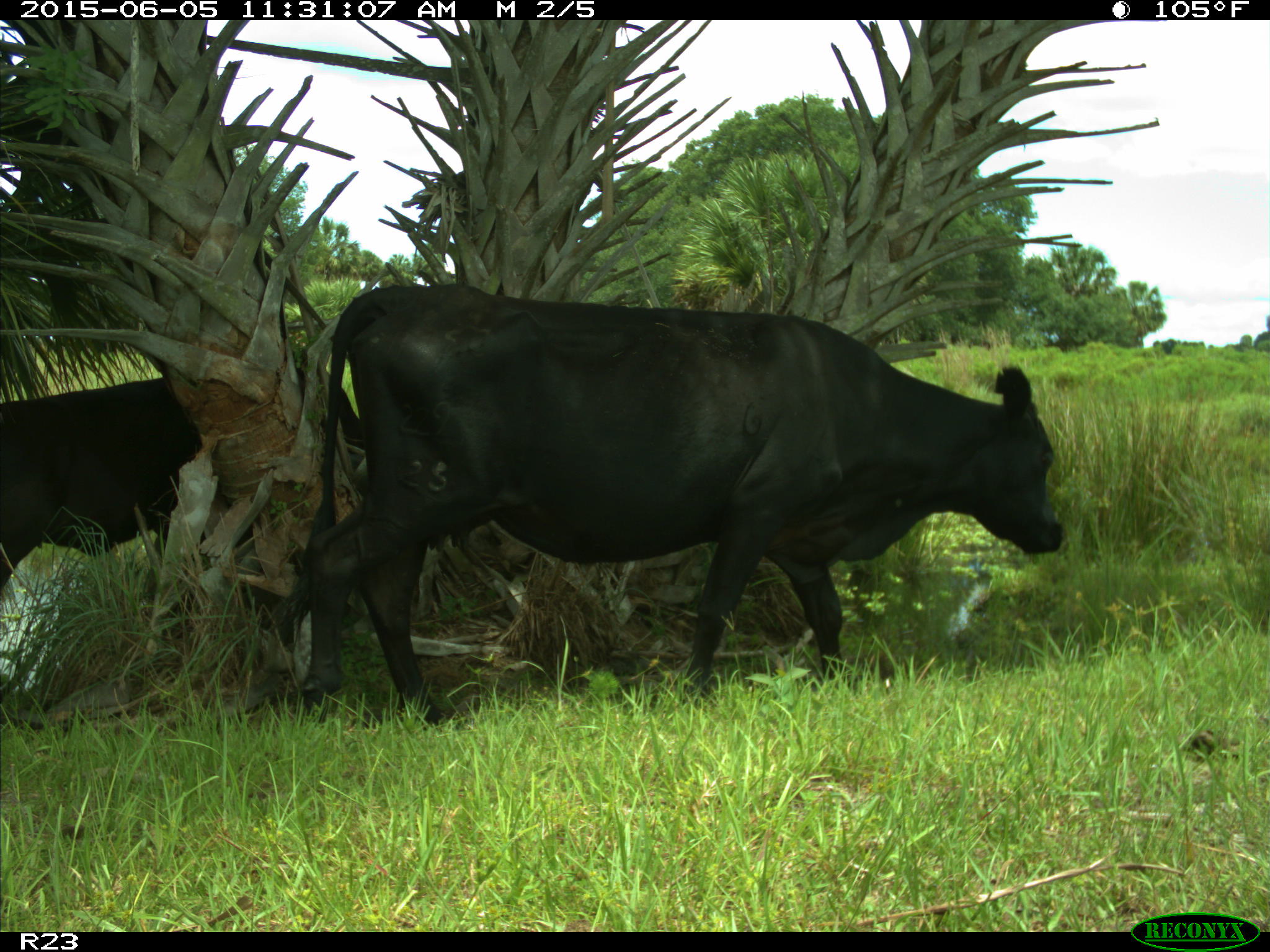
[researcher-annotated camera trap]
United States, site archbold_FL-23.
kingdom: Animalia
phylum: Chordata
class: Mammalia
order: Artiodactyla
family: Bovidae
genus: Bos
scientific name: Bos taurus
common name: domestic cow